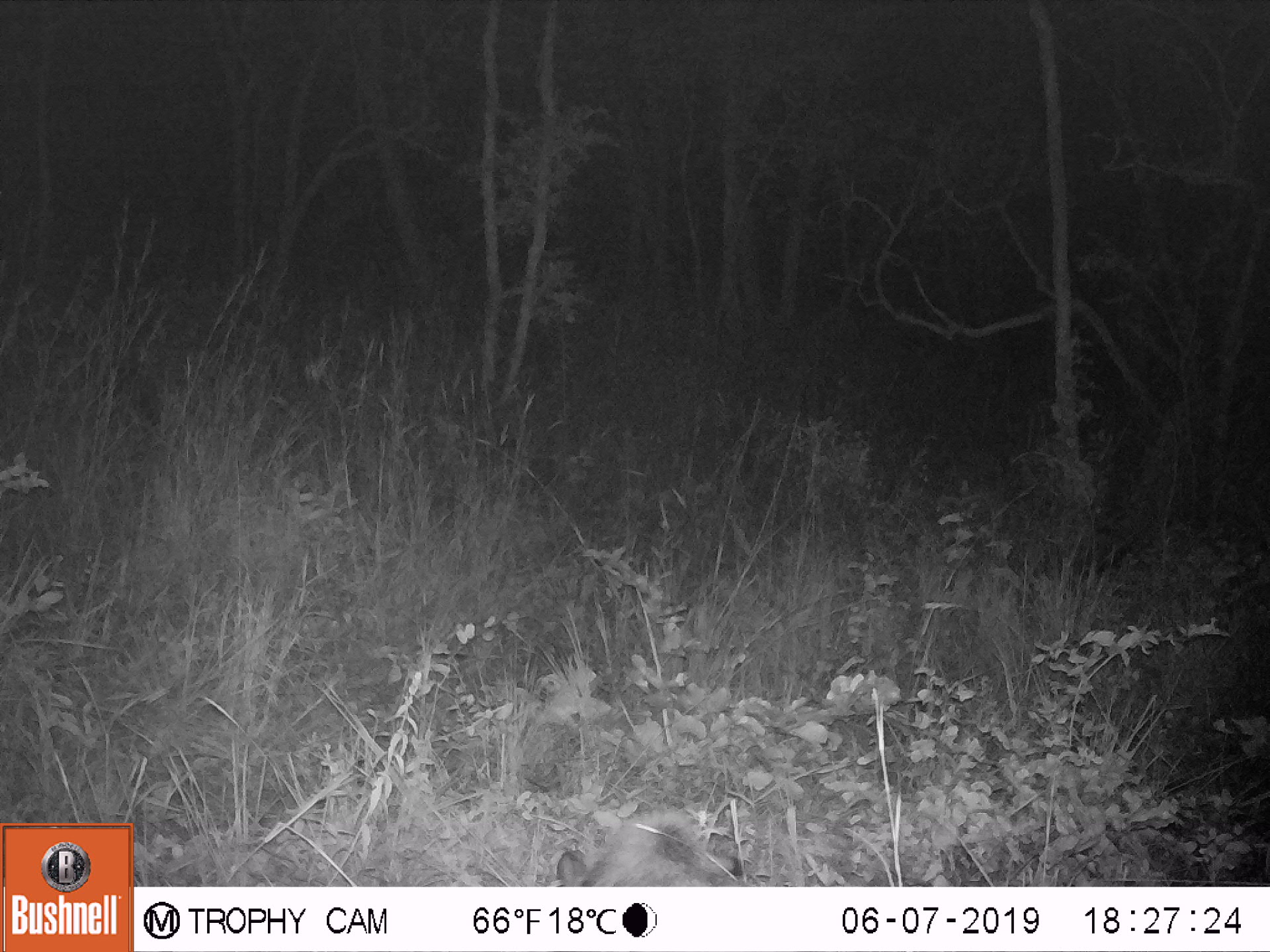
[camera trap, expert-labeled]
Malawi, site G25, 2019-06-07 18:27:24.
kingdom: Animalia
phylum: Chordata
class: Mammalia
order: Artiodactyla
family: Suidae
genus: Potamochoerus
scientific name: Potamochoerus larvatus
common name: bushpig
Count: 1.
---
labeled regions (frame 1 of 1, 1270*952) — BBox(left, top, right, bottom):
bushpig: BBox(540, 805, 754, 886)